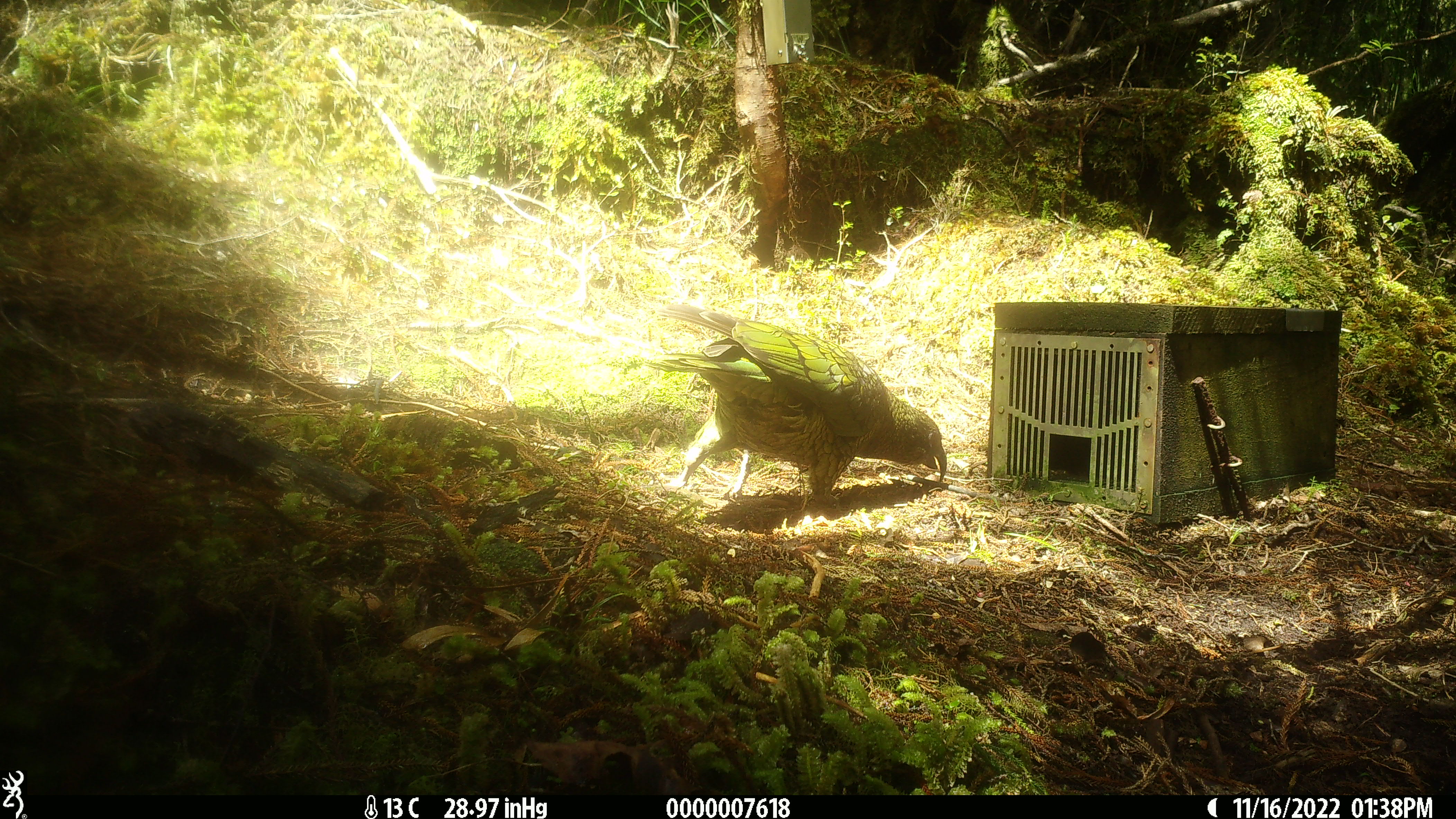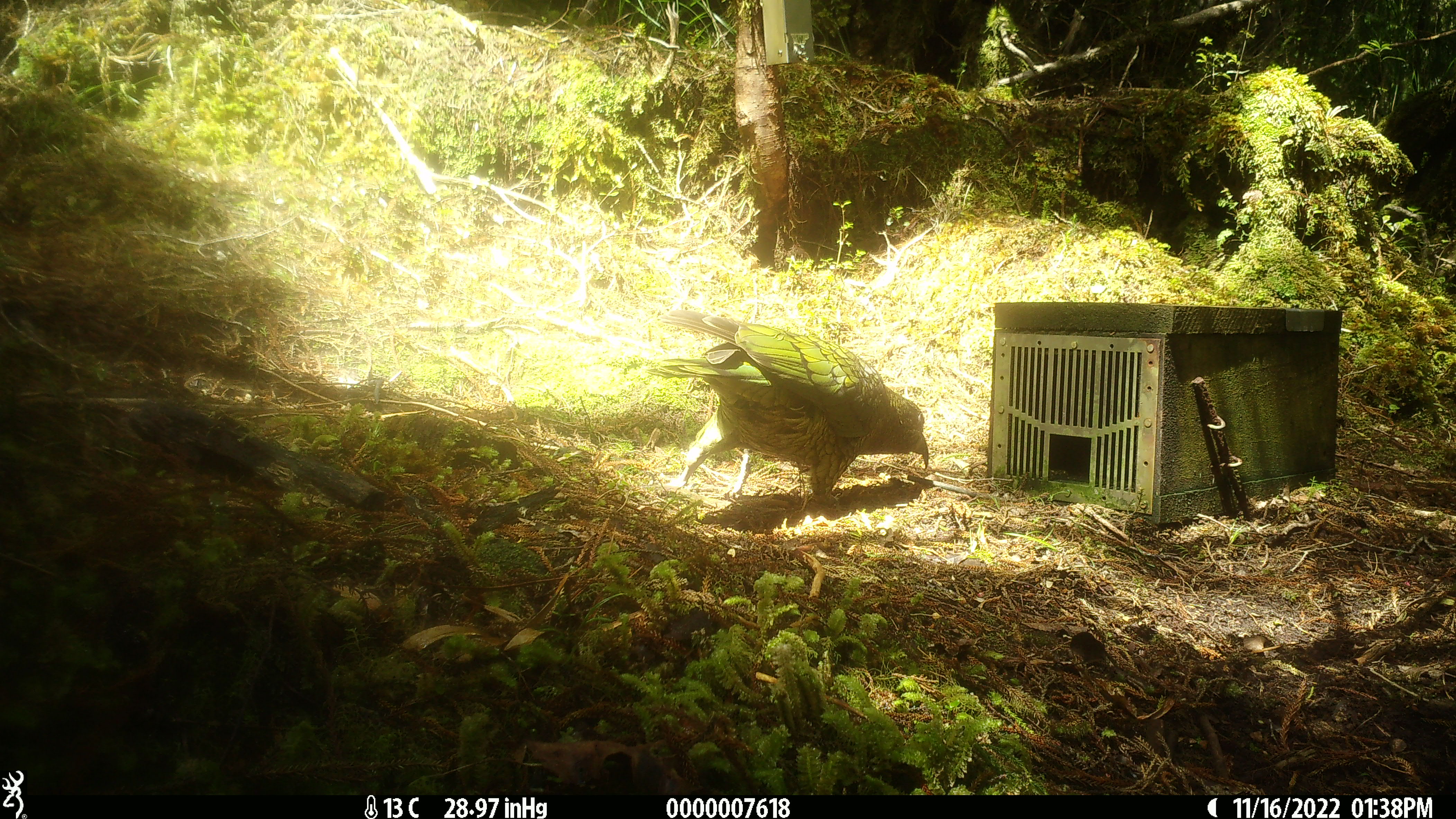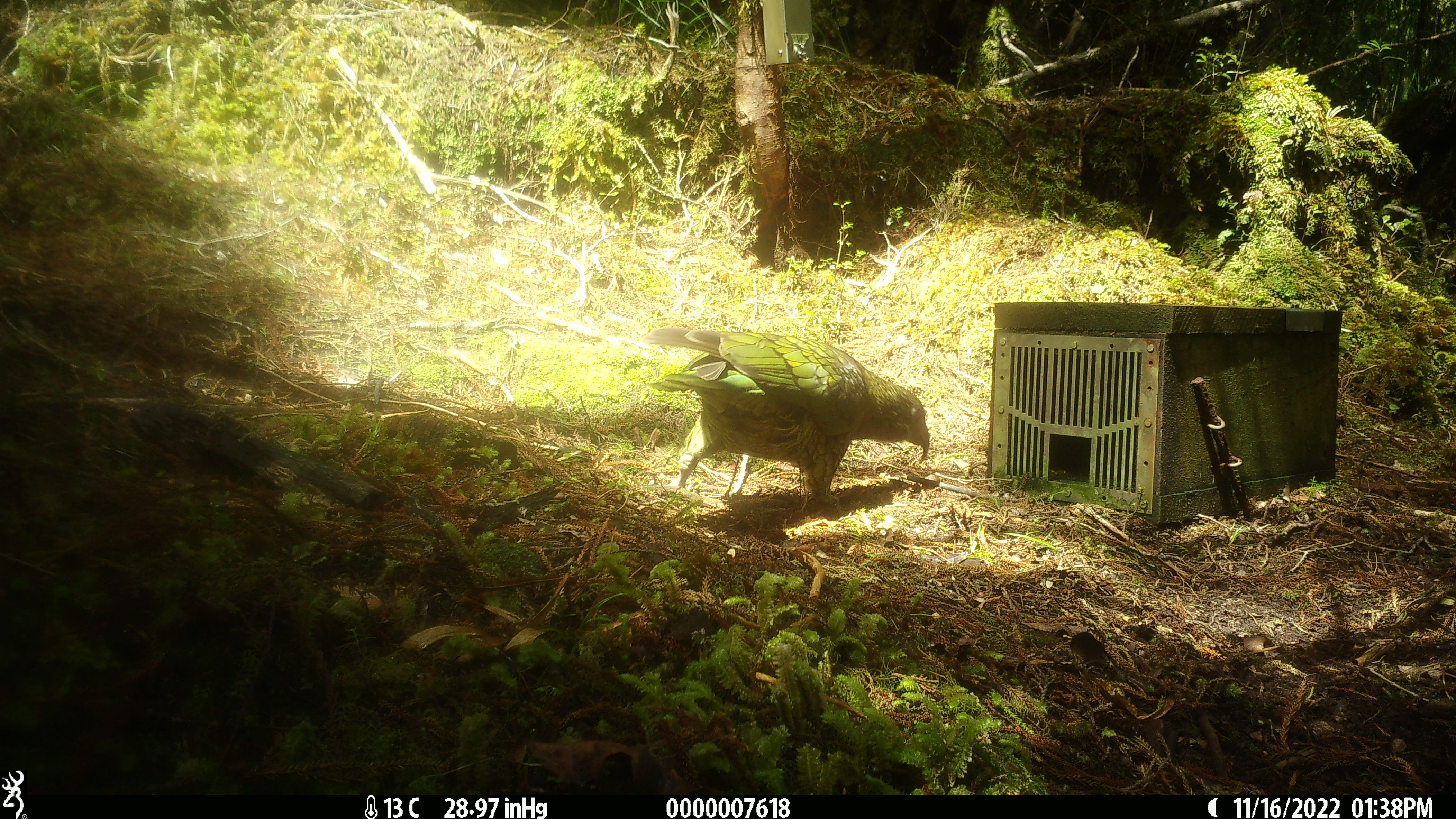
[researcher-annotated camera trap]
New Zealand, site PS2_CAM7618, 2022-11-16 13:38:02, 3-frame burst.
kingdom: Animalia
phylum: Chordata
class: Aves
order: Psittaciformes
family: Strigopidae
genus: Nestor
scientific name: Nestor notabilis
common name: kea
Kea (Nestor notabilis).